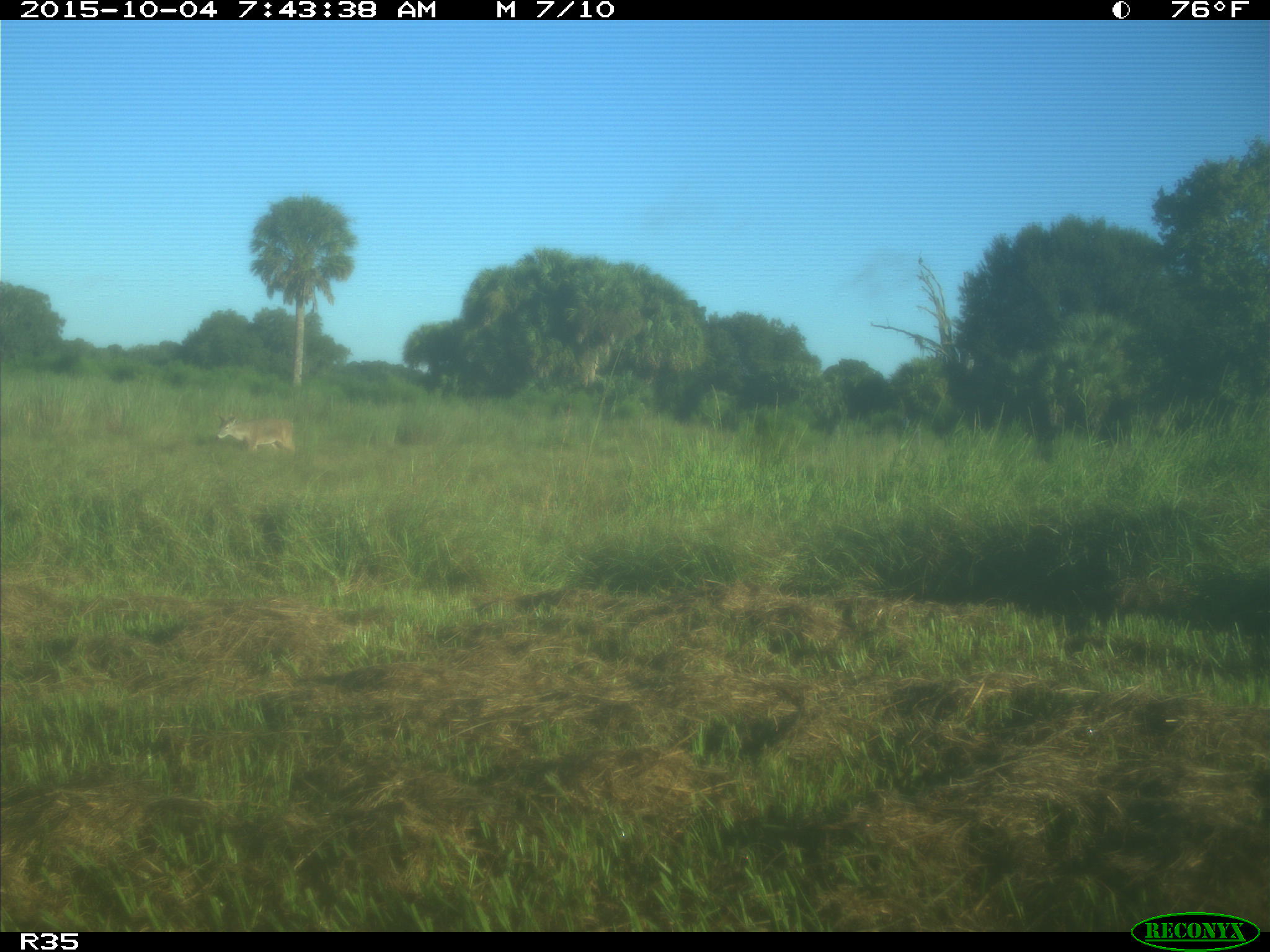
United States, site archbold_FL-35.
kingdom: Animalia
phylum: Chordata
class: Mammalia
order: Artiodactyla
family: Cervidae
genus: Odocoileus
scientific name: Odocoileus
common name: deer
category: unidentified deer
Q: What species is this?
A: Unidentified deer (deer) (Odocoileus).